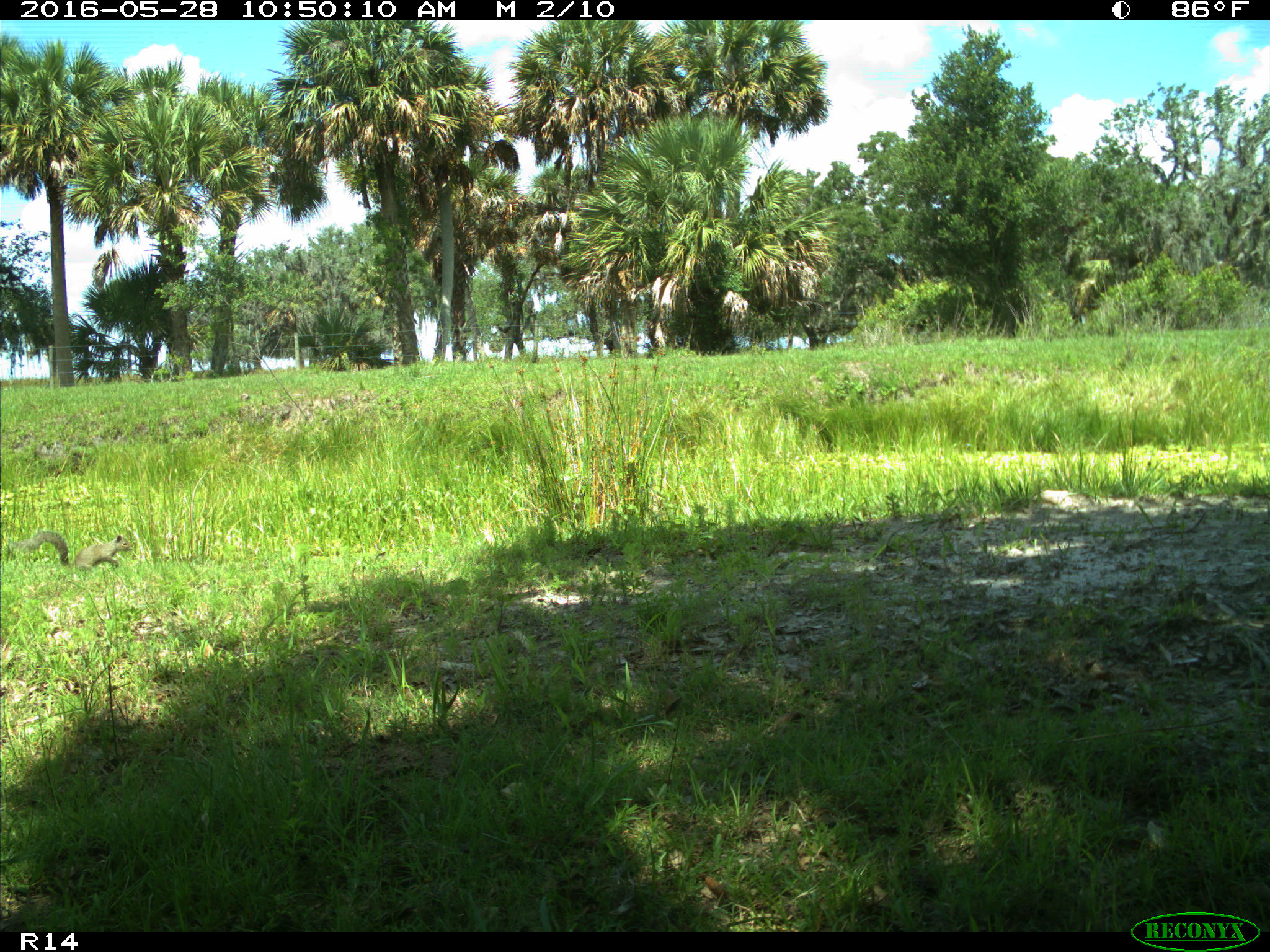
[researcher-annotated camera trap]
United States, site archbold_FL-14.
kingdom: Animalia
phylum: Chordata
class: Mammalia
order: Rodentia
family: Sciuridae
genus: Sciurus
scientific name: Sciurus carolinensis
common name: eastern gray squirrel